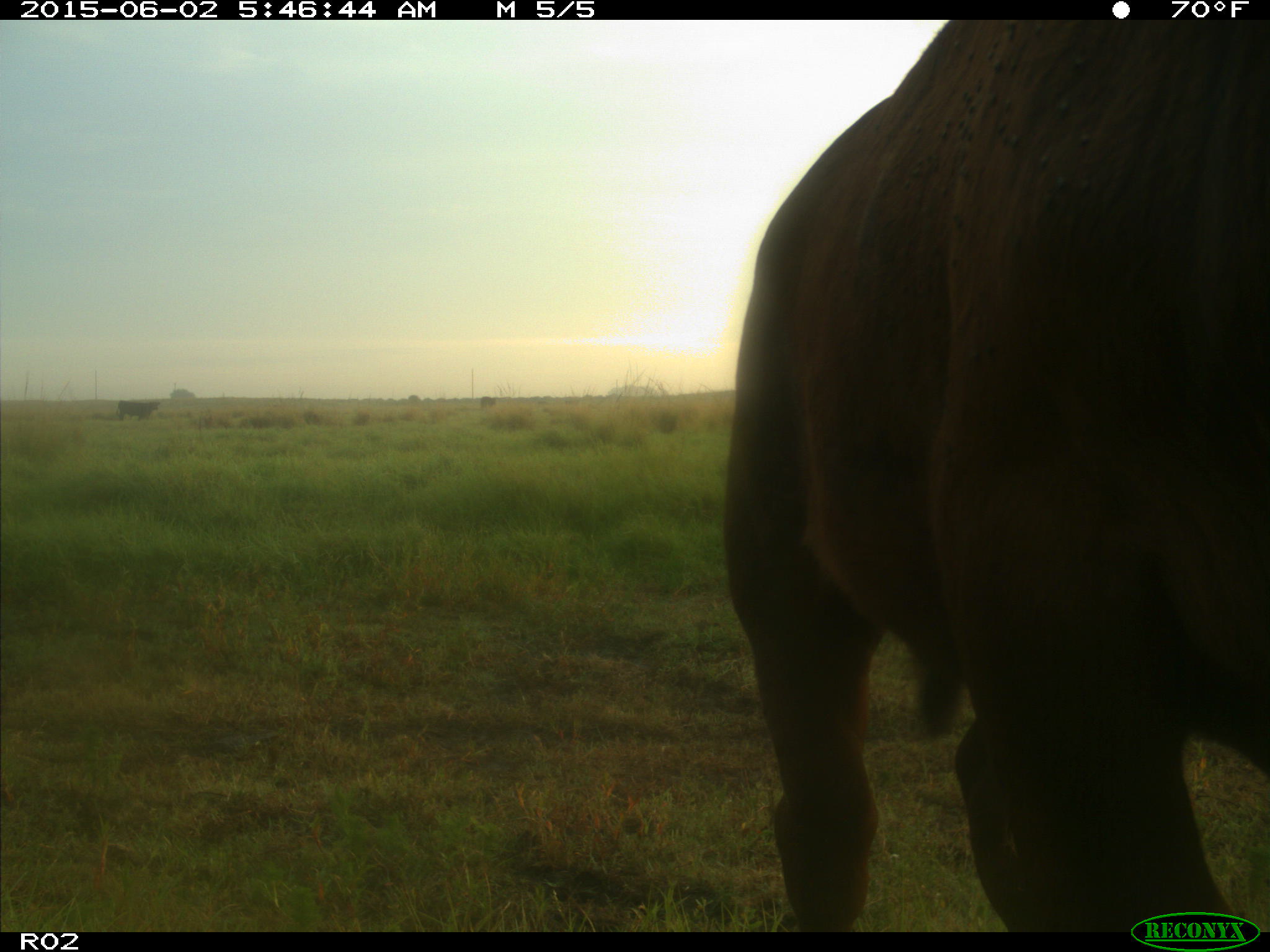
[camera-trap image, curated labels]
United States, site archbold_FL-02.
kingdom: Animalia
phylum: Chordata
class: Mammalia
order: Artiodactyla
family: Bovidae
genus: Bos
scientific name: Bos taurus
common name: domestic cow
Bos taurus (domestic cow).